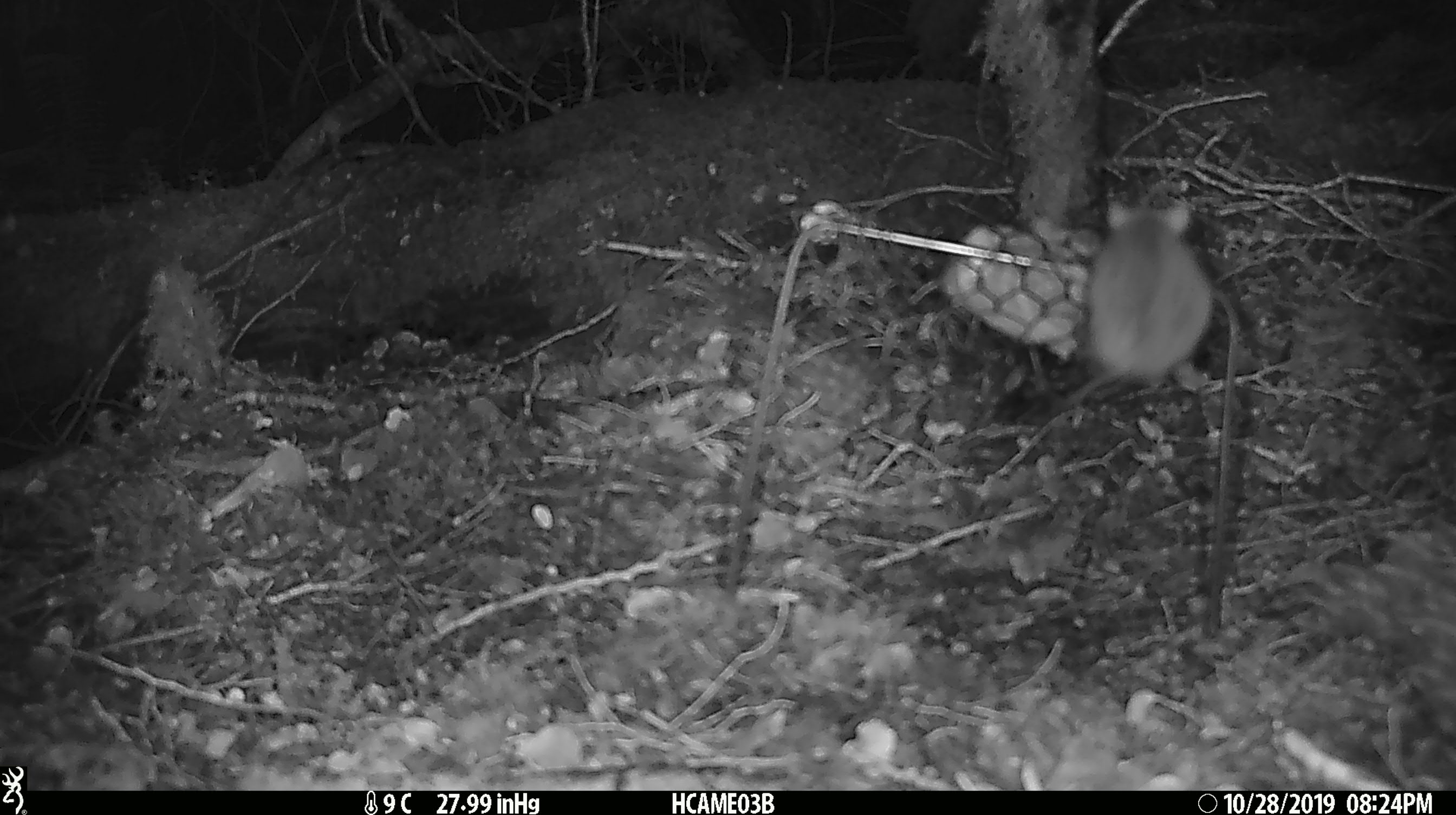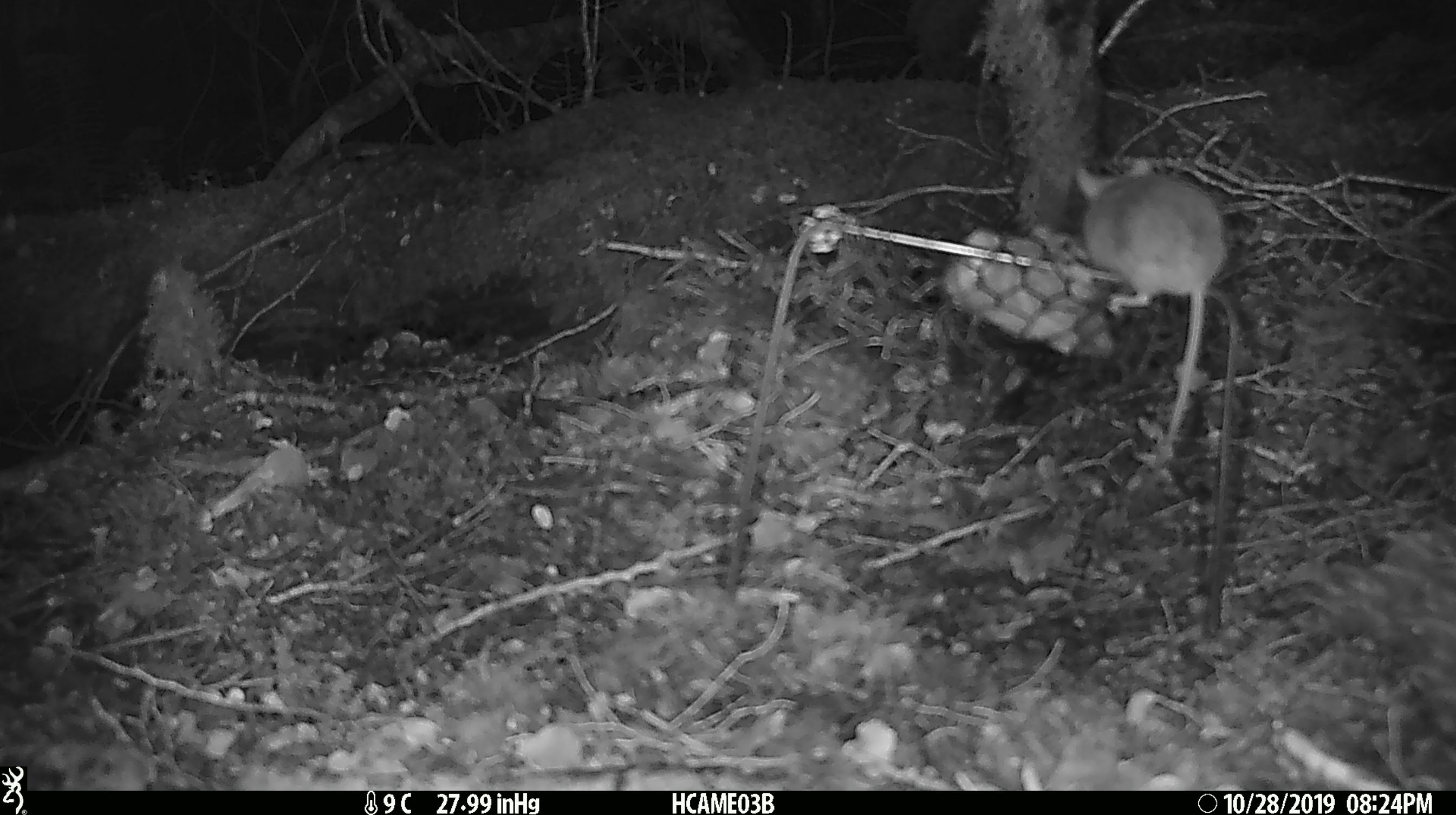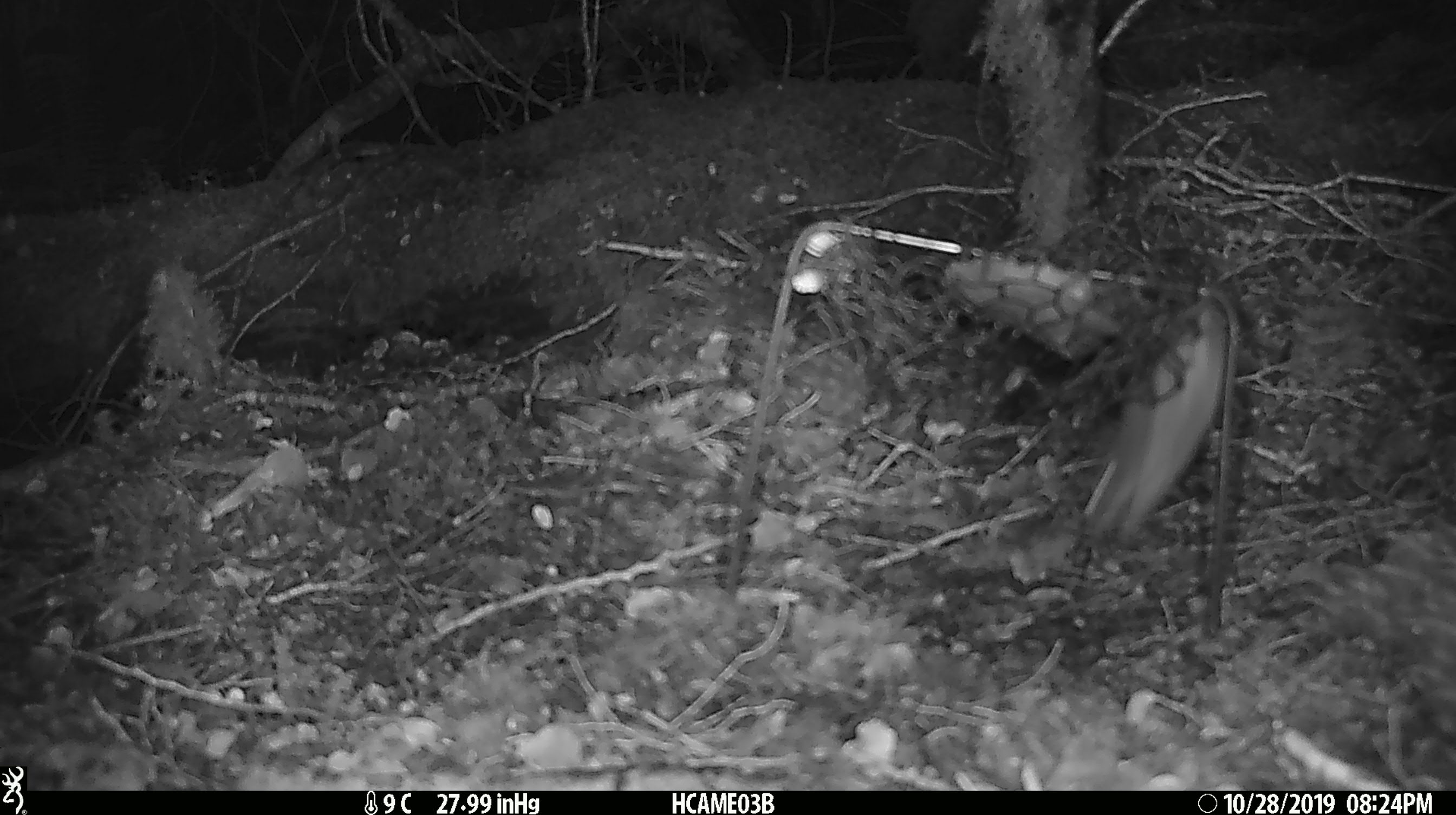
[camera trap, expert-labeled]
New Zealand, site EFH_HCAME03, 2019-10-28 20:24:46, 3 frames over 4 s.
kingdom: Animalia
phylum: Chordata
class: Mammalia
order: Rodentia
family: Muridae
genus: Mus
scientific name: Mus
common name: mouse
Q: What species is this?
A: Mouse (Mus).